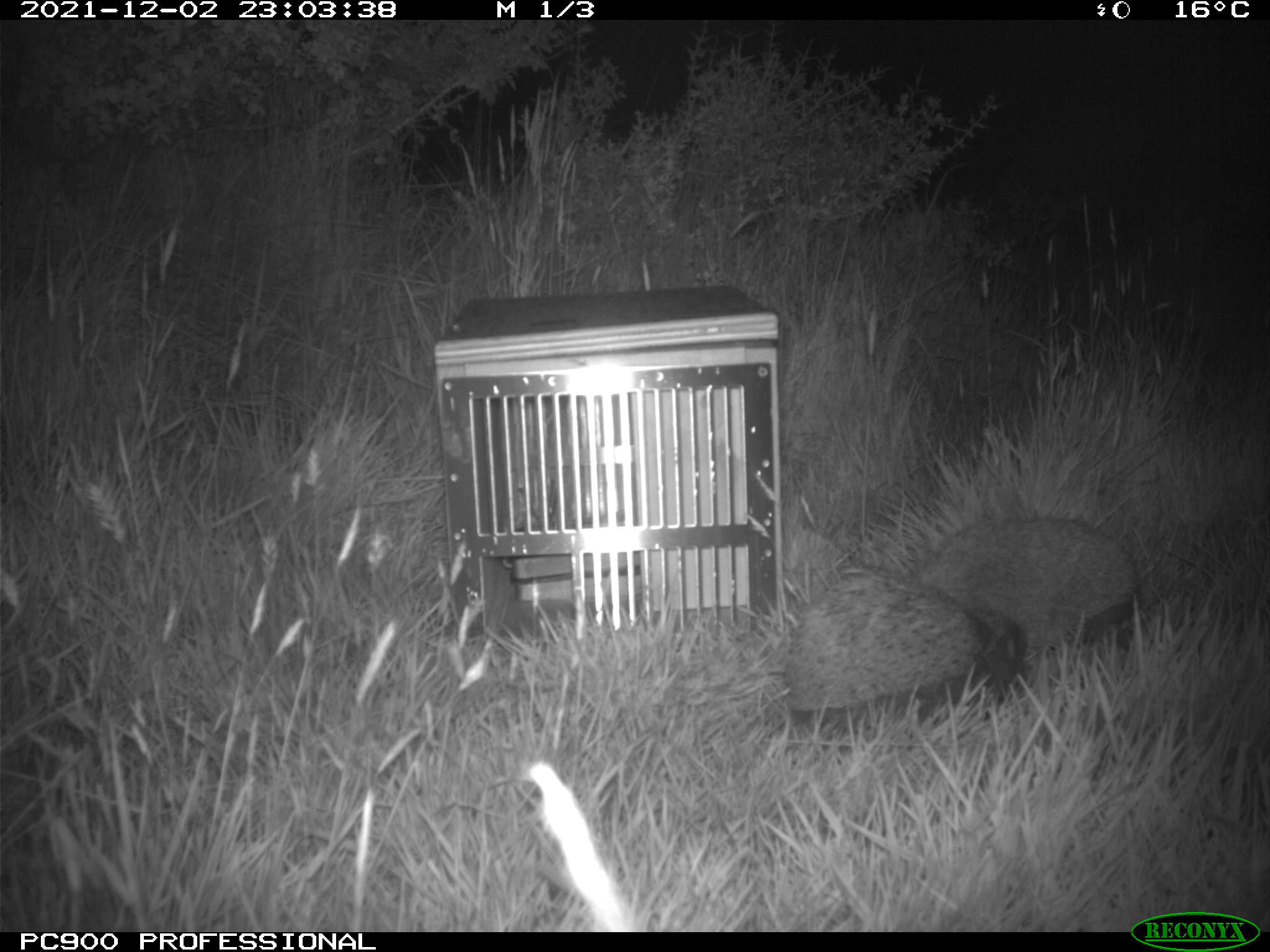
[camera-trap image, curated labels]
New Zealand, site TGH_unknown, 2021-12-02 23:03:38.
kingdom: Animalia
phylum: Chordata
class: Mammalia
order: Eulipotyphla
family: Erinaceidae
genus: Erinaceus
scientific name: Erinaceus europaeus europaeus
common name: european hedgehog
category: hedgehog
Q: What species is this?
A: Hedgehog (european hedgehog) (Erinaceus europaeus europaeus).